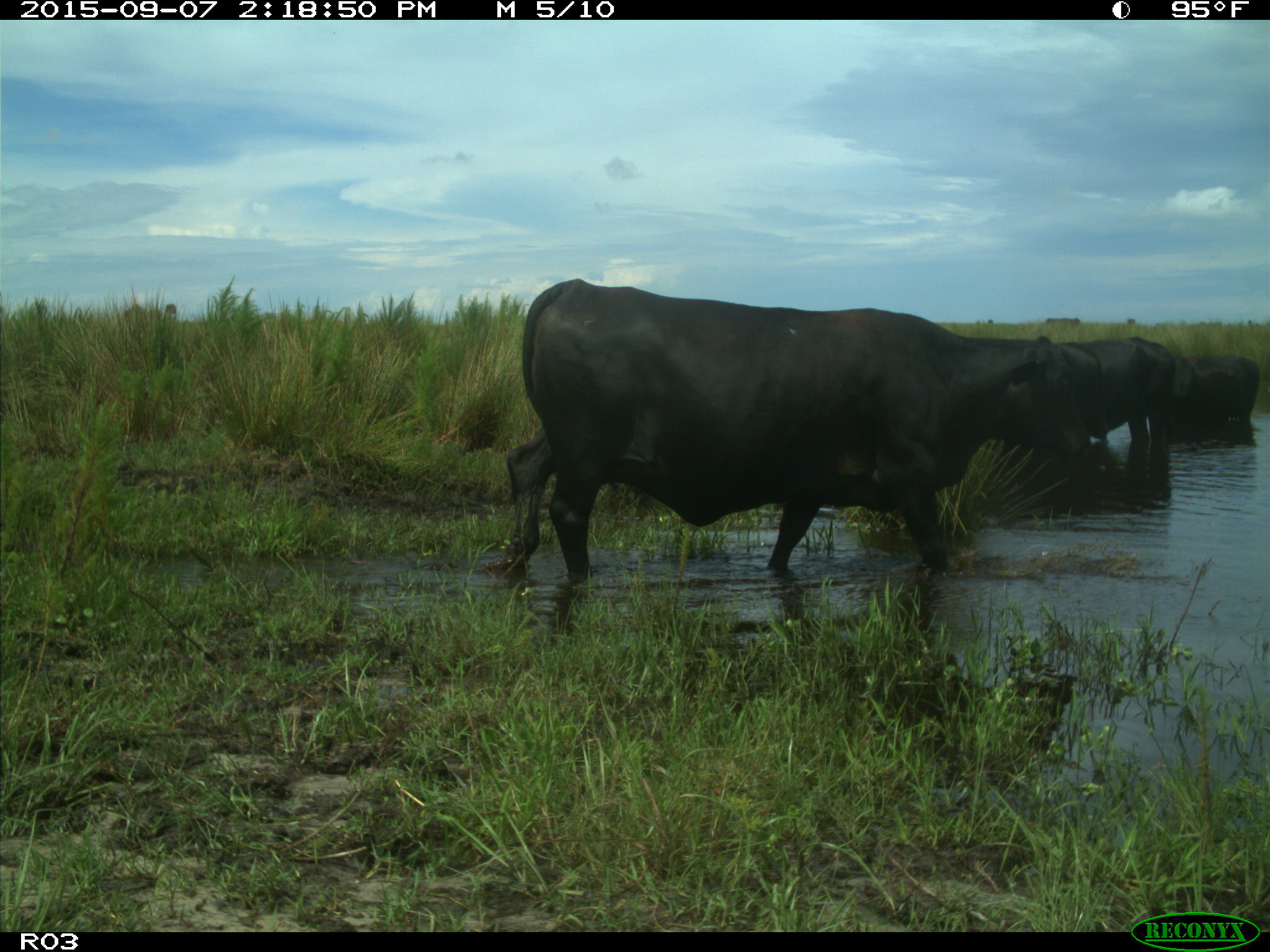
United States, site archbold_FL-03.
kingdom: Animalia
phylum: Chordata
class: Mammalia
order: Artiodactyla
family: Bovidae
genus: Bos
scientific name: Bos taurus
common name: domestic cow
Bos taurus (domestic cow).